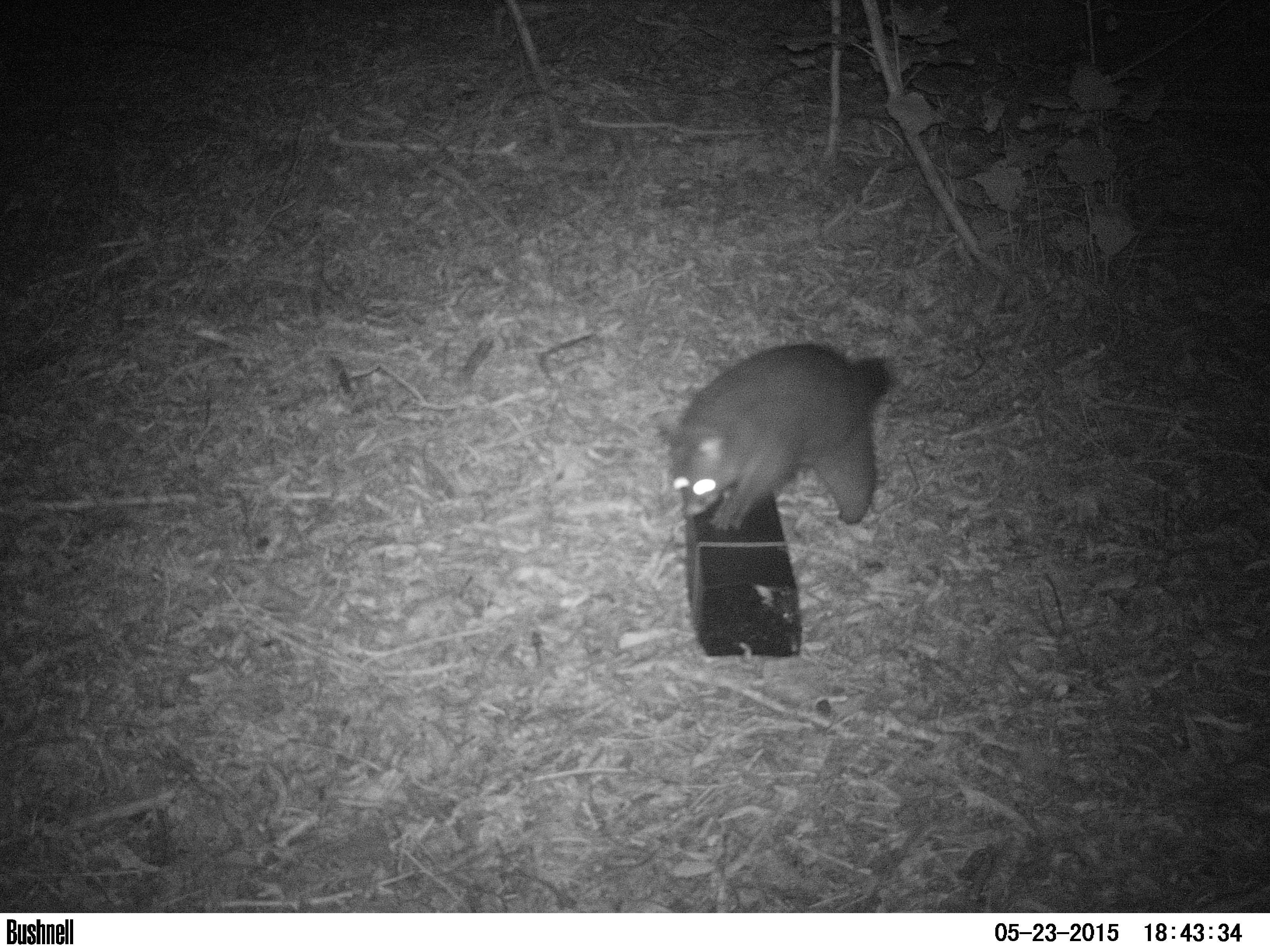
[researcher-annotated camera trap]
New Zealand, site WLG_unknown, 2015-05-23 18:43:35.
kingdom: Animalia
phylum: Chordata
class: Mammalia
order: Diprotodontia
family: Phalangeridae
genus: Trichosurus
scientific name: Trichosurus vulpecula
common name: common brushtail possum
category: possum